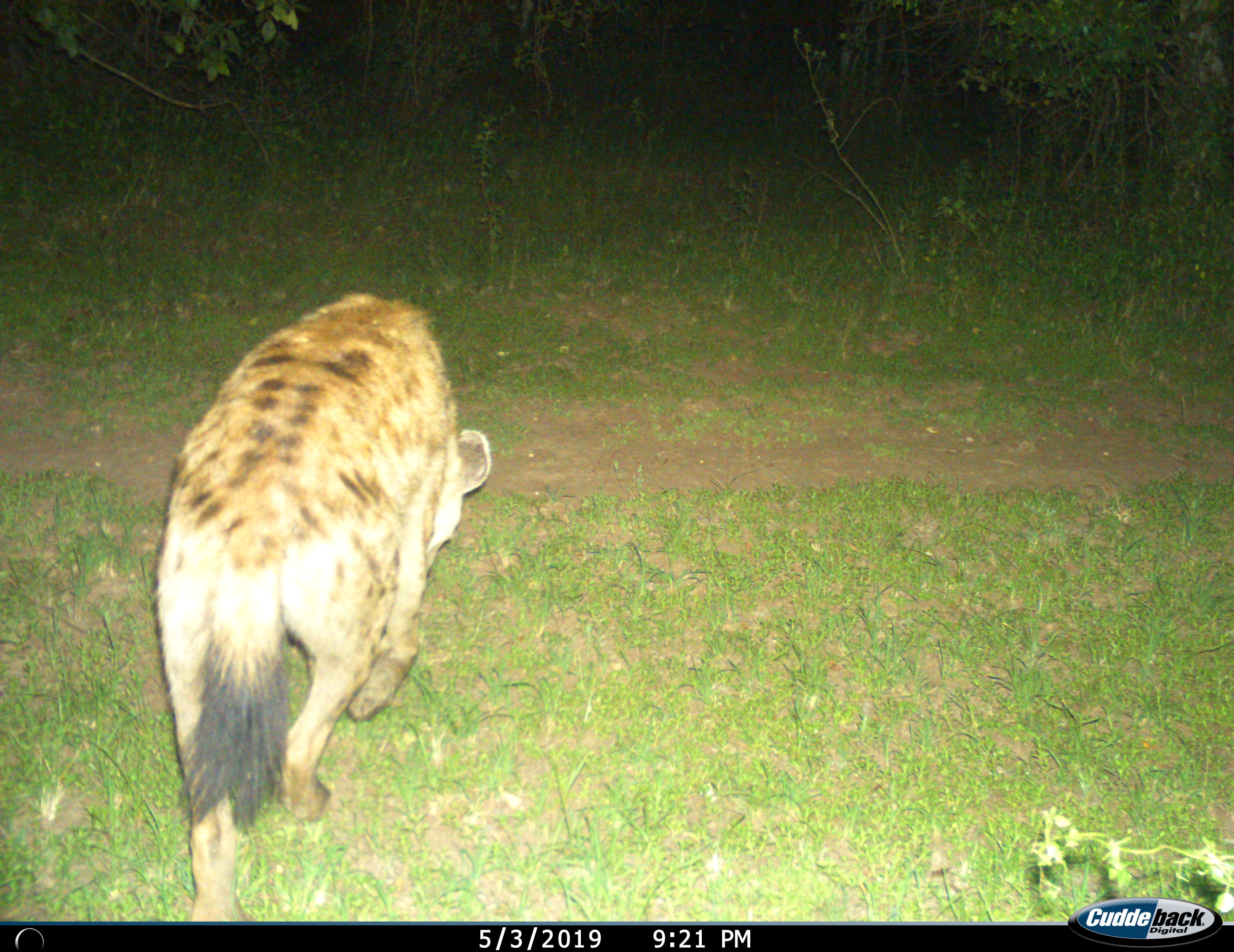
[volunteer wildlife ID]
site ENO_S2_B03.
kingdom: Animalia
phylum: Chordata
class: Mammalia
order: Carnivora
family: Hyaenidae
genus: Crocuta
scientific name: Crocuta crocuta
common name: spotted hyena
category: hyenaspotted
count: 1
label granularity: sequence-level